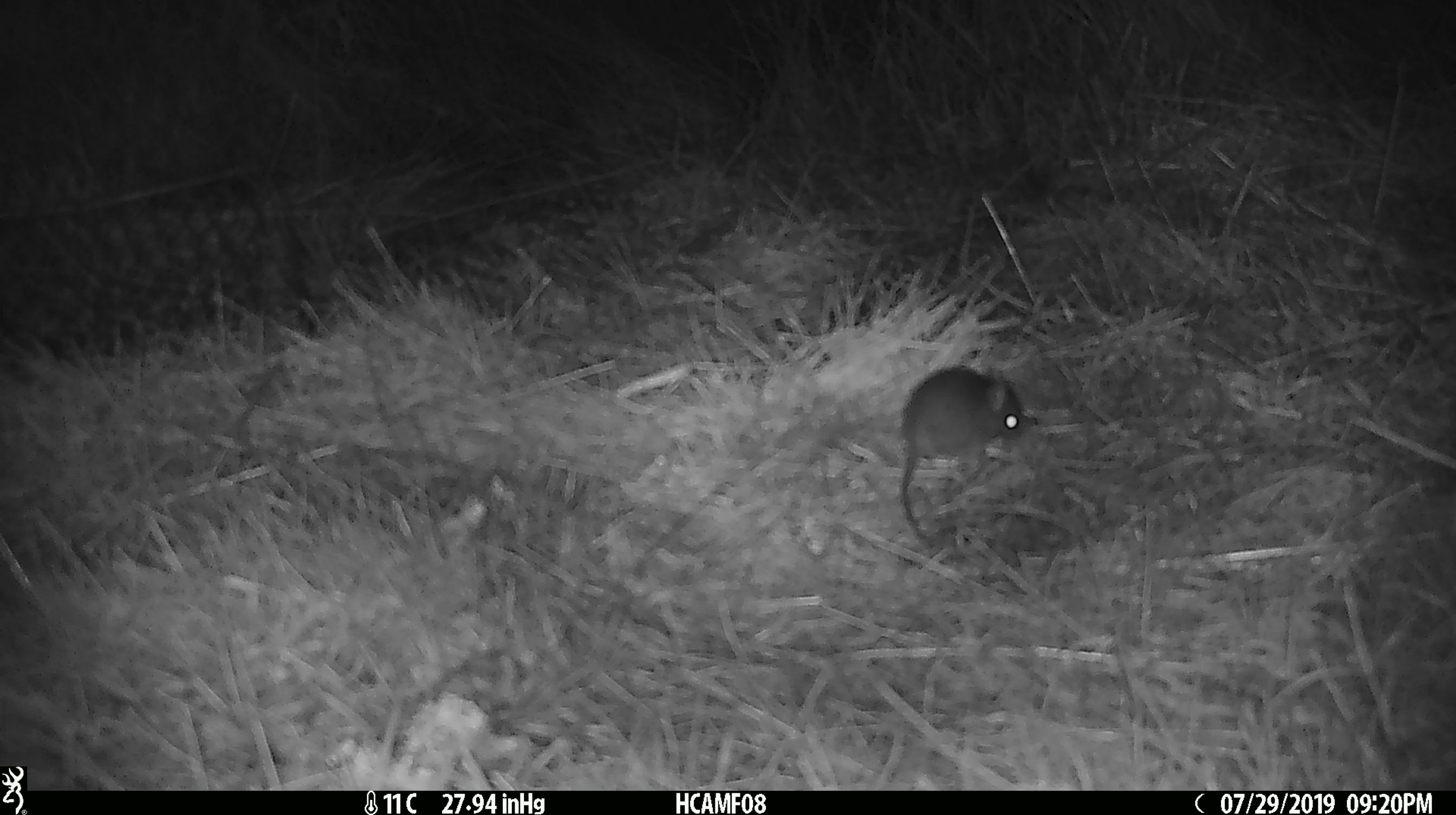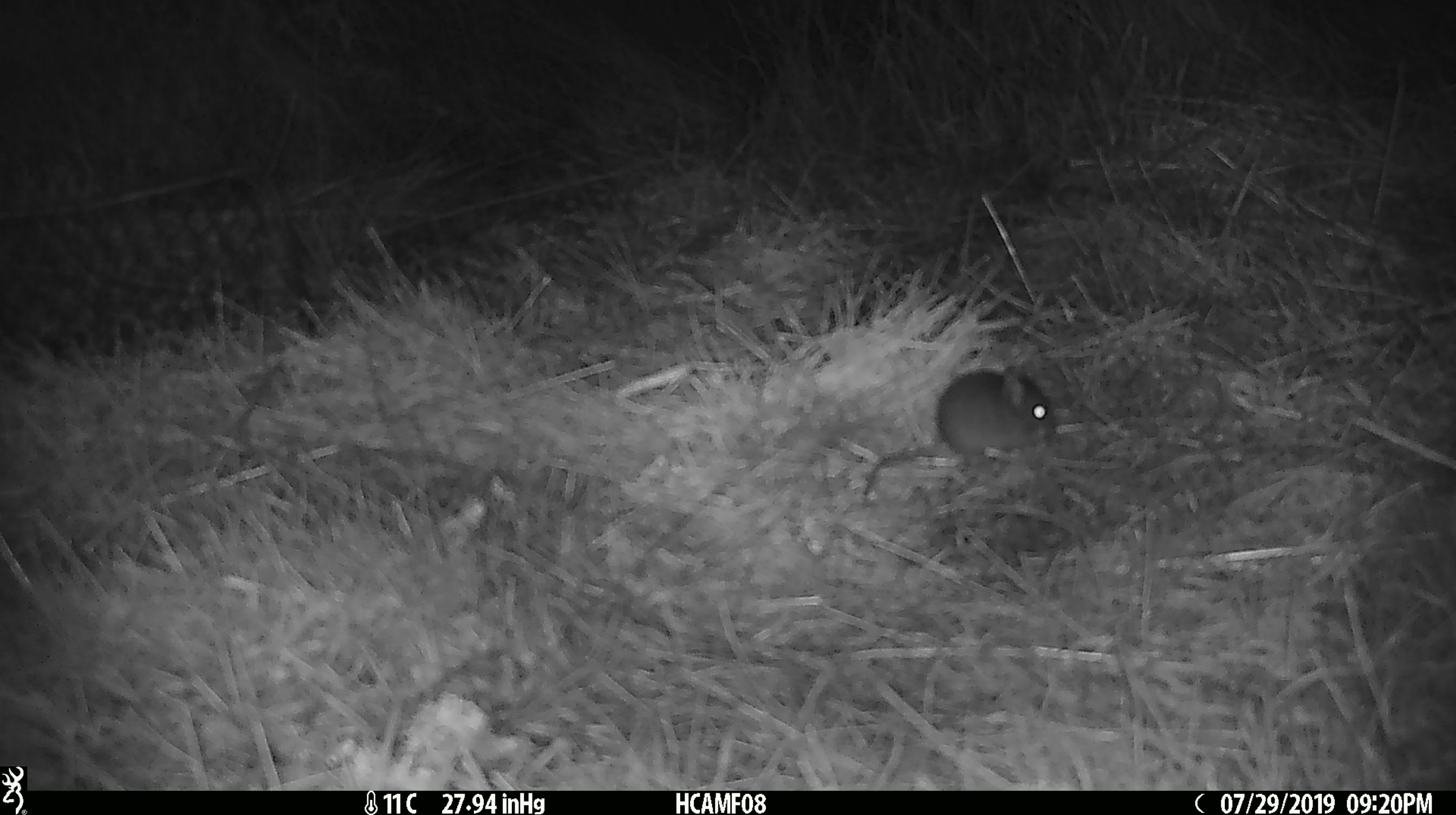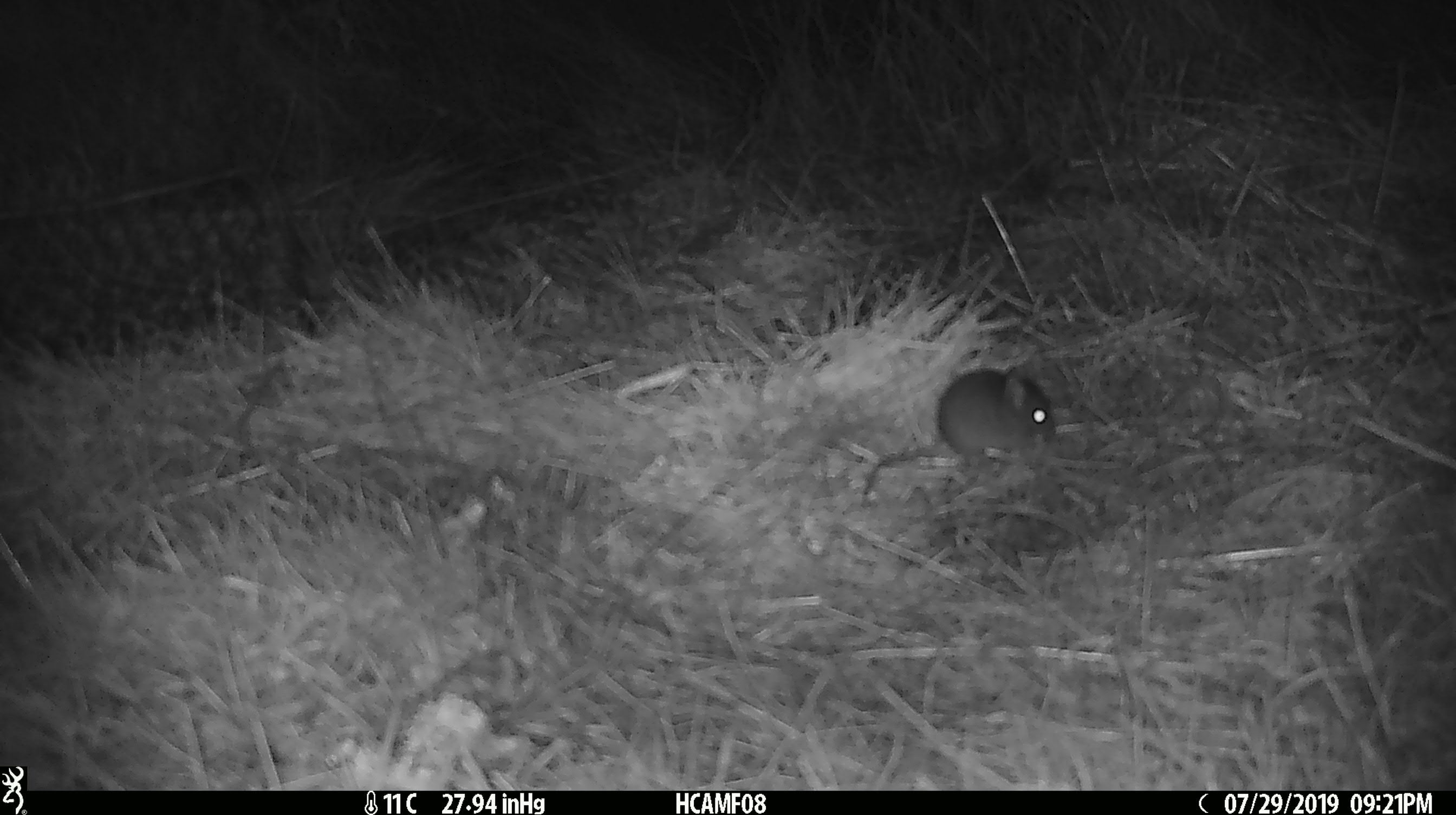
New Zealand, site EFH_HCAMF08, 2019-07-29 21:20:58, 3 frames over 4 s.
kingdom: Animalia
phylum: Chordata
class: Mammalia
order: Rodentia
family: Muridae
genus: Mus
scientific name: Mus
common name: mouse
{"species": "mouse (Mus)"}